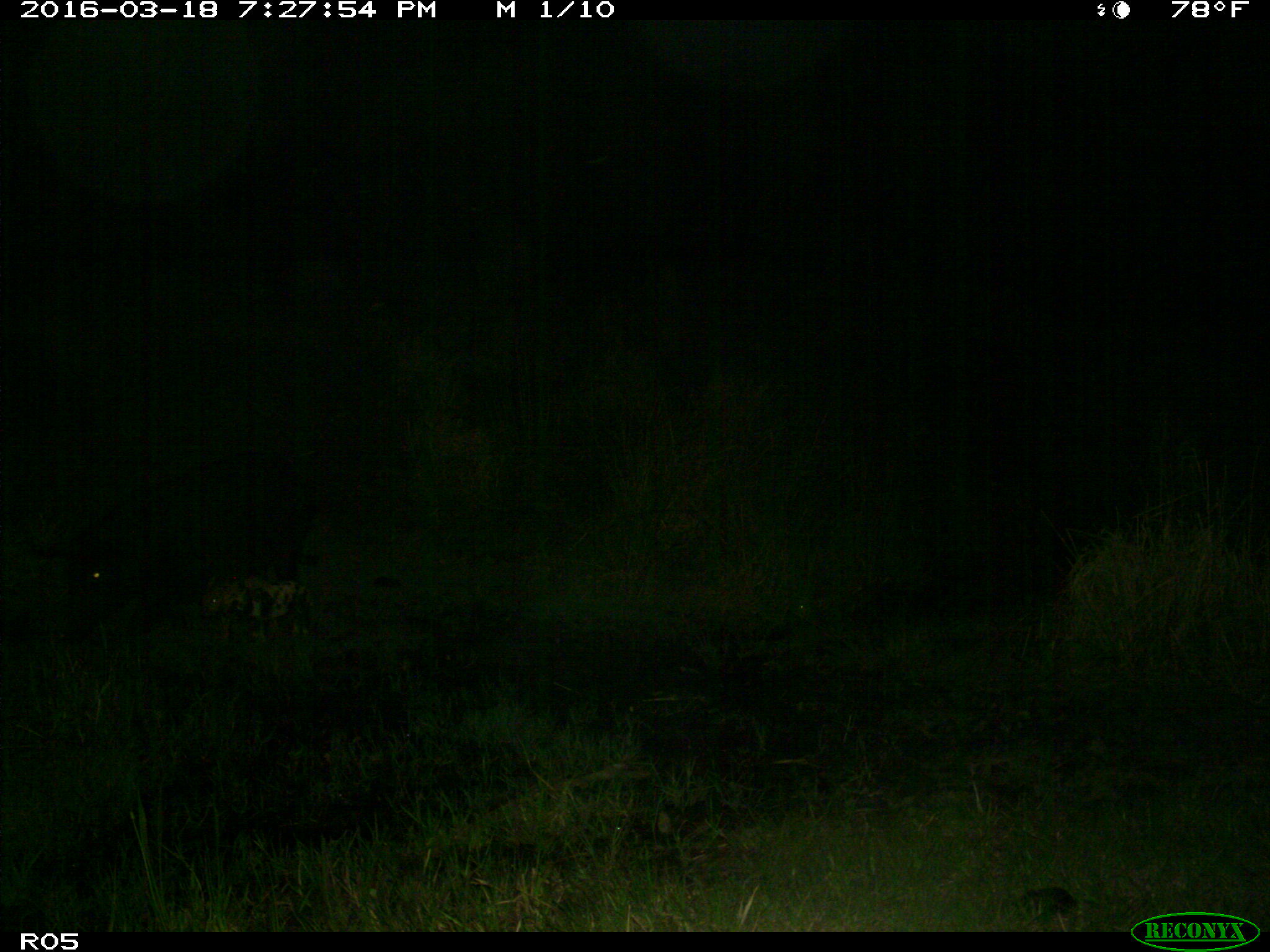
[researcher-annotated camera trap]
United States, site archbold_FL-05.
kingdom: Animalia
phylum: Chordata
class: Mammalia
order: Artiodactyla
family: Suidae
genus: Sus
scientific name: Sus scrofa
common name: wild boar